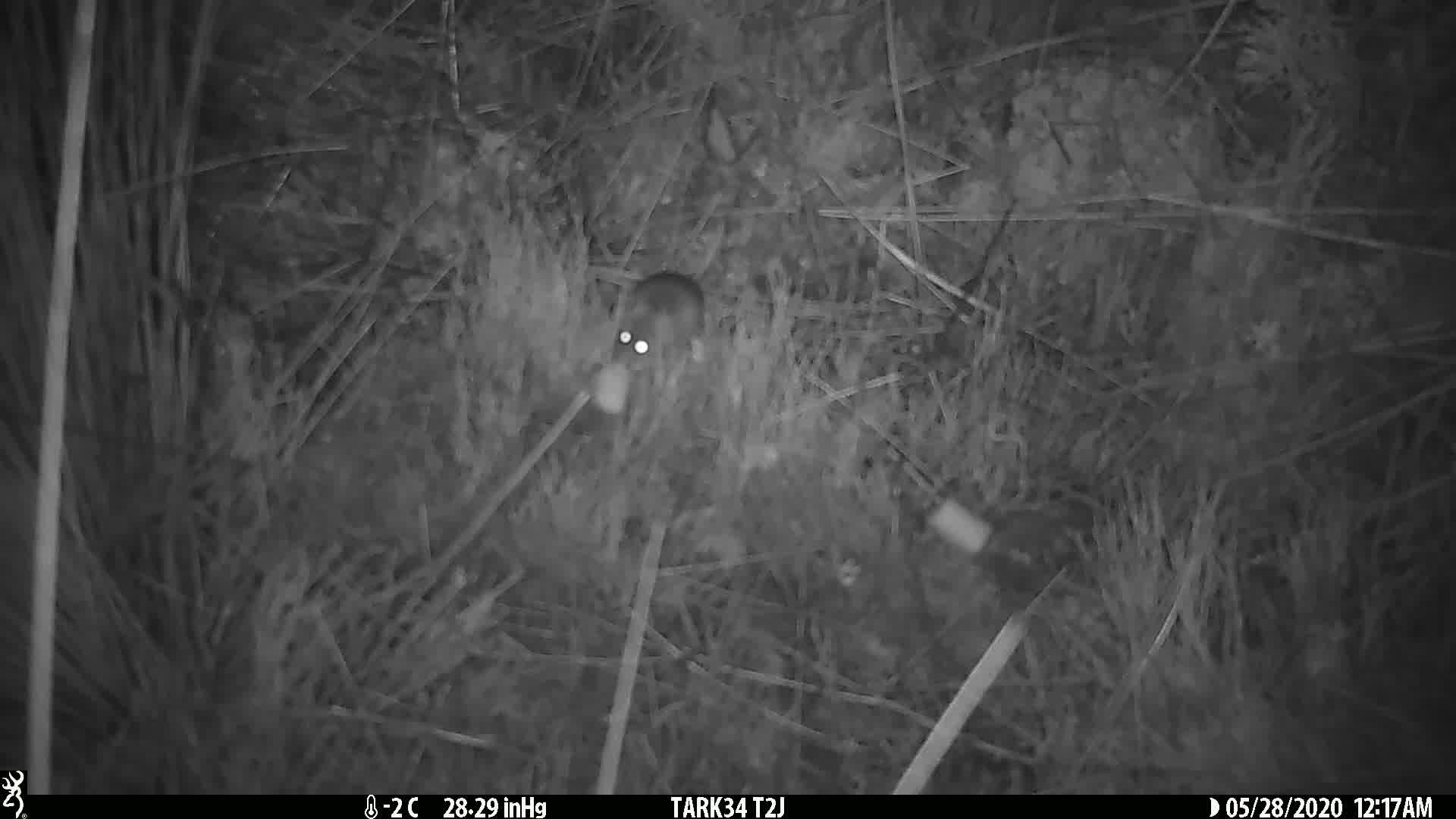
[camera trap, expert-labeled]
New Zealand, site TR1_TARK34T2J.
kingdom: Animalia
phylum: Chordata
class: Mammalia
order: Rodentia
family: Muridae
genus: Mus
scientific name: Mus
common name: mouse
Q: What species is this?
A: Mouse (Mus).